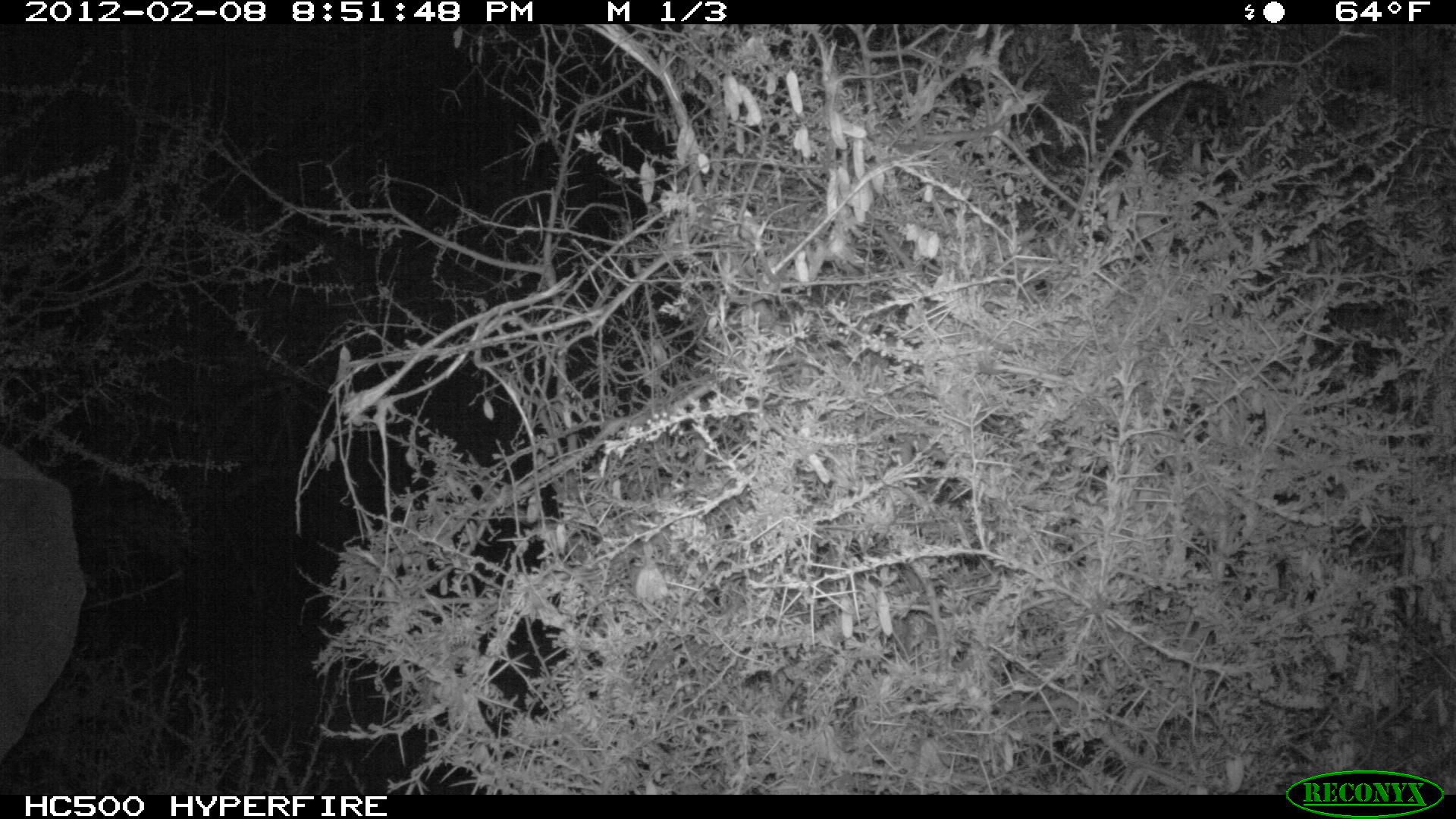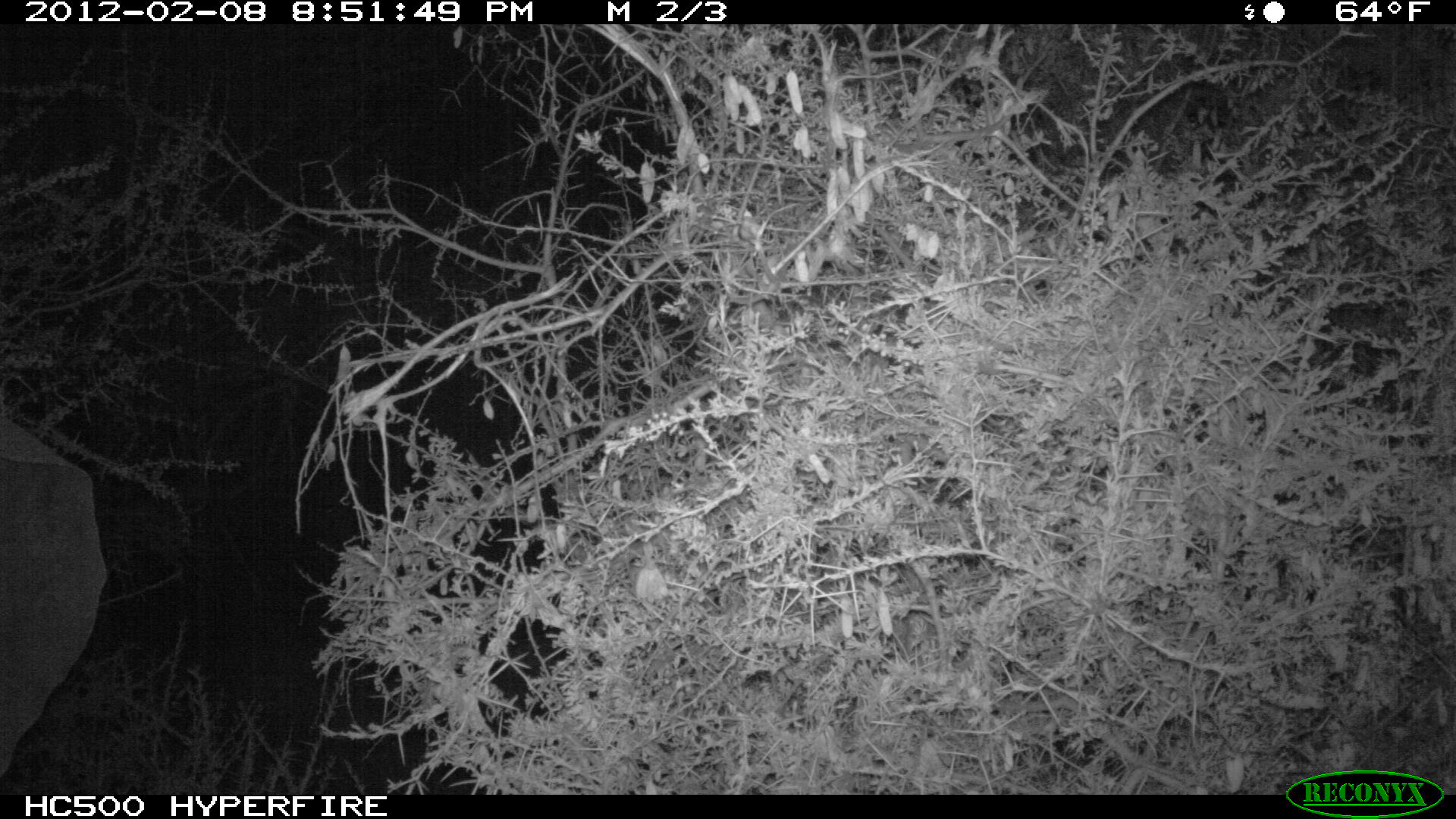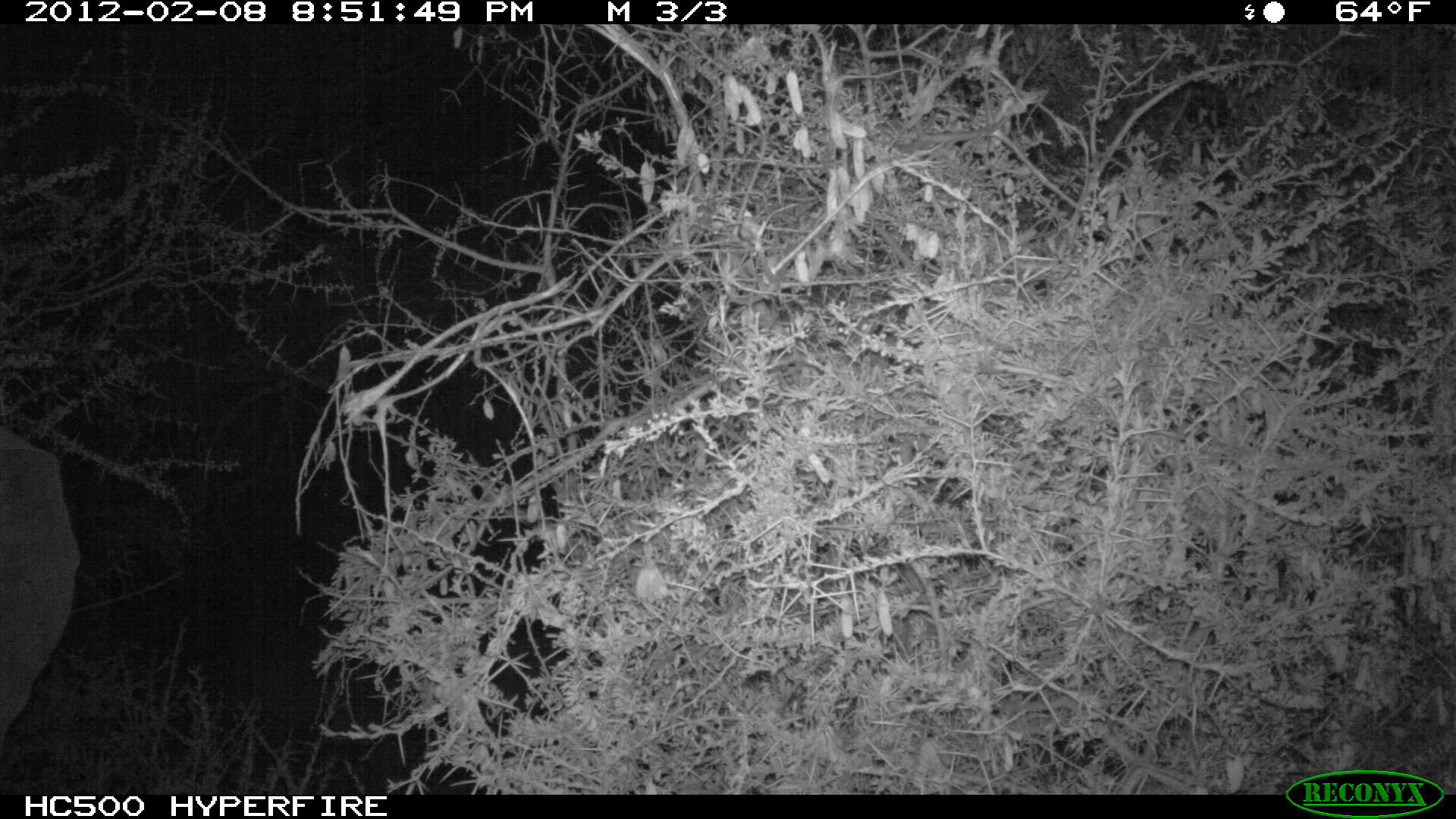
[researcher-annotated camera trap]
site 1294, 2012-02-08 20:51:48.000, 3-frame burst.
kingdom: Animalia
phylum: Chordata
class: Mammalia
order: Proboscidea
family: Elephantidae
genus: Loxodonta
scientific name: Loxodonta africana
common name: african bush elephant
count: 1